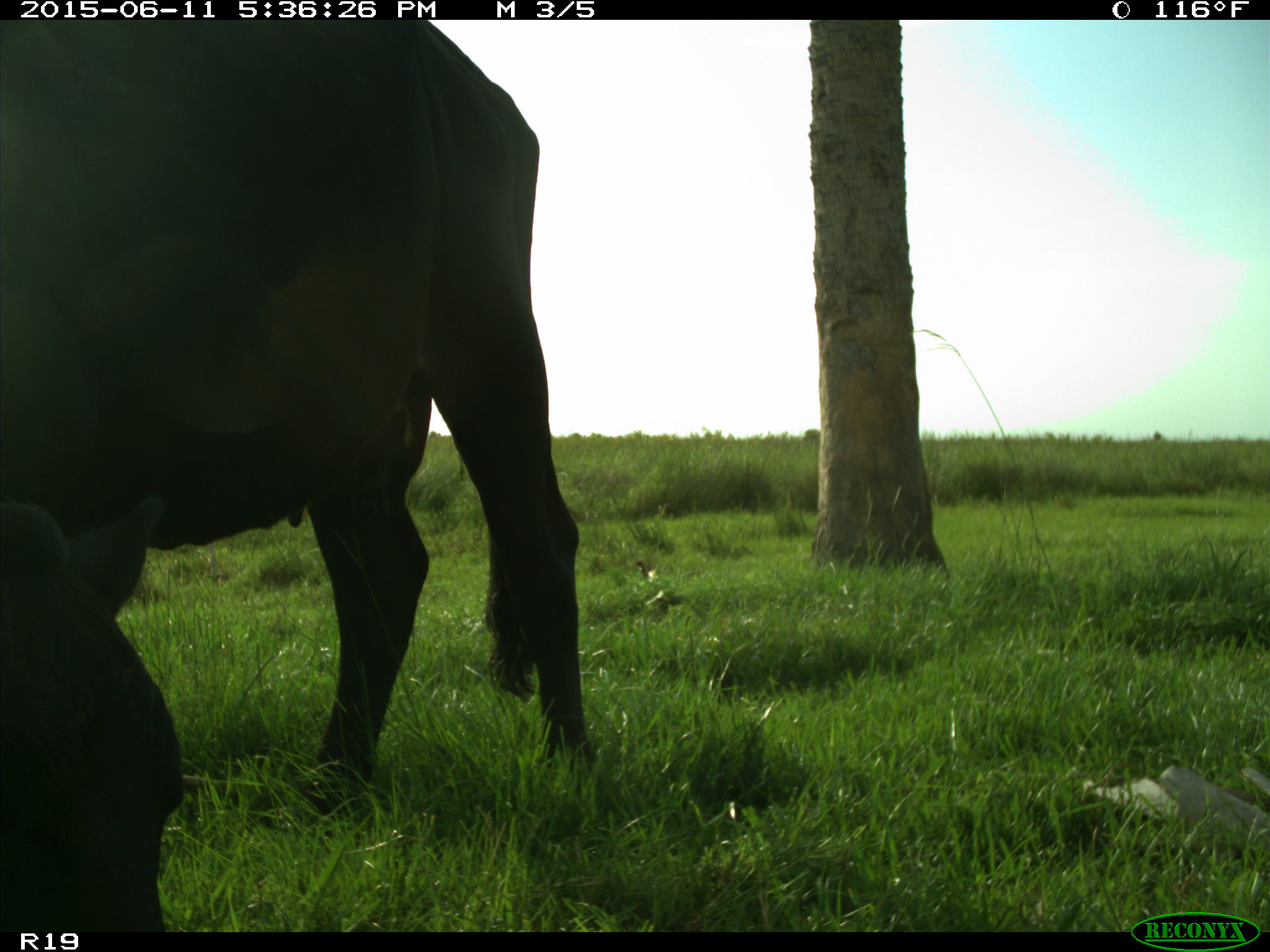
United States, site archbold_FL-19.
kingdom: Animalia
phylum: Chordata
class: Mammalia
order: Artiodactyla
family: Bovidae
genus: Bos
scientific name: Bos taurus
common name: domestic cow